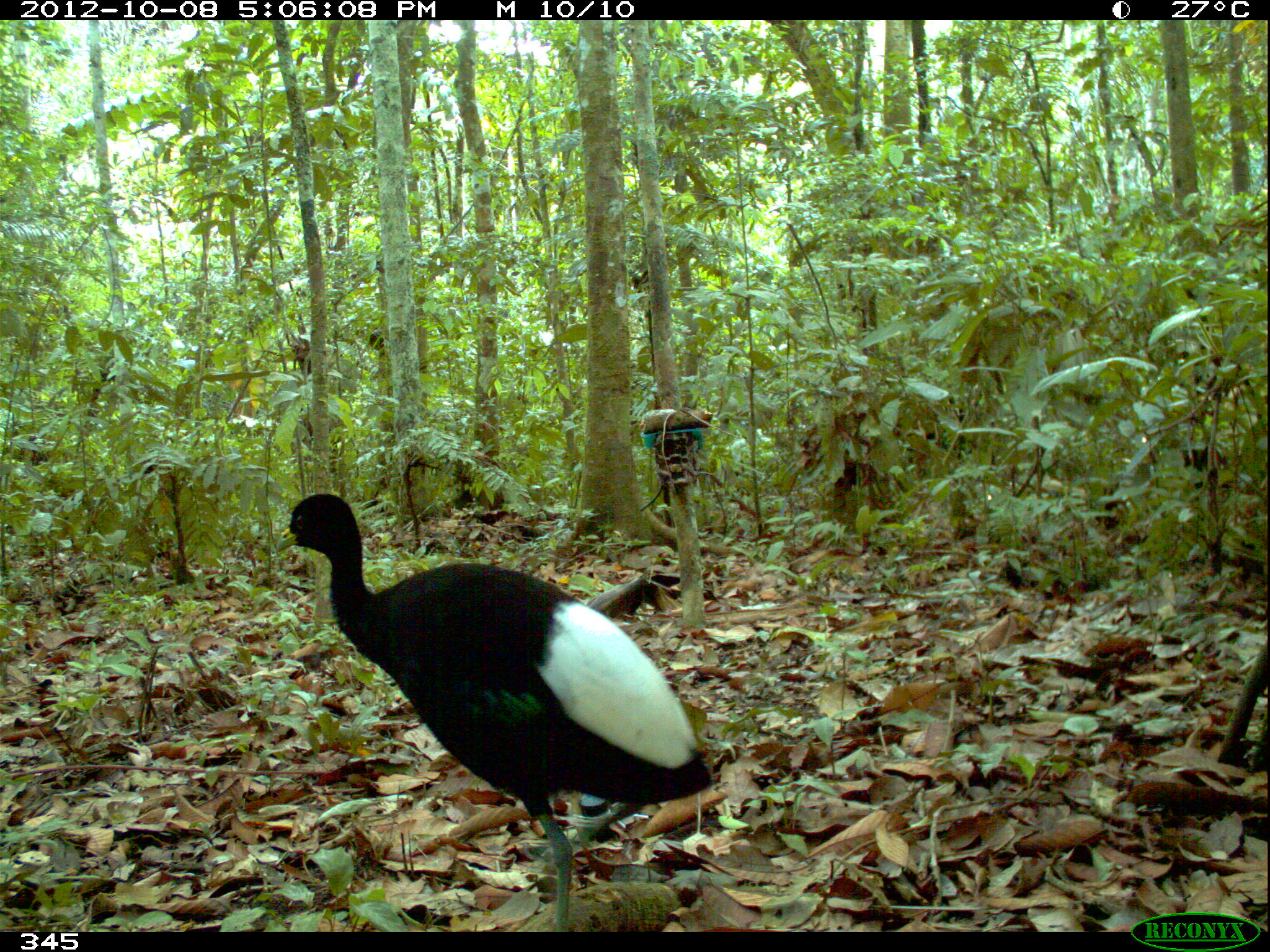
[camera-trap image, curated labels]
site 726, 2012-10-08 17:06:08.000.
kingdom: Animalia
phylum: Chordata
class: Aves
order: Gruiformes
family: Psophiidae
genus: Psophia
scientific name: Psophia leucoptera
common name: pale-winged trumpeter